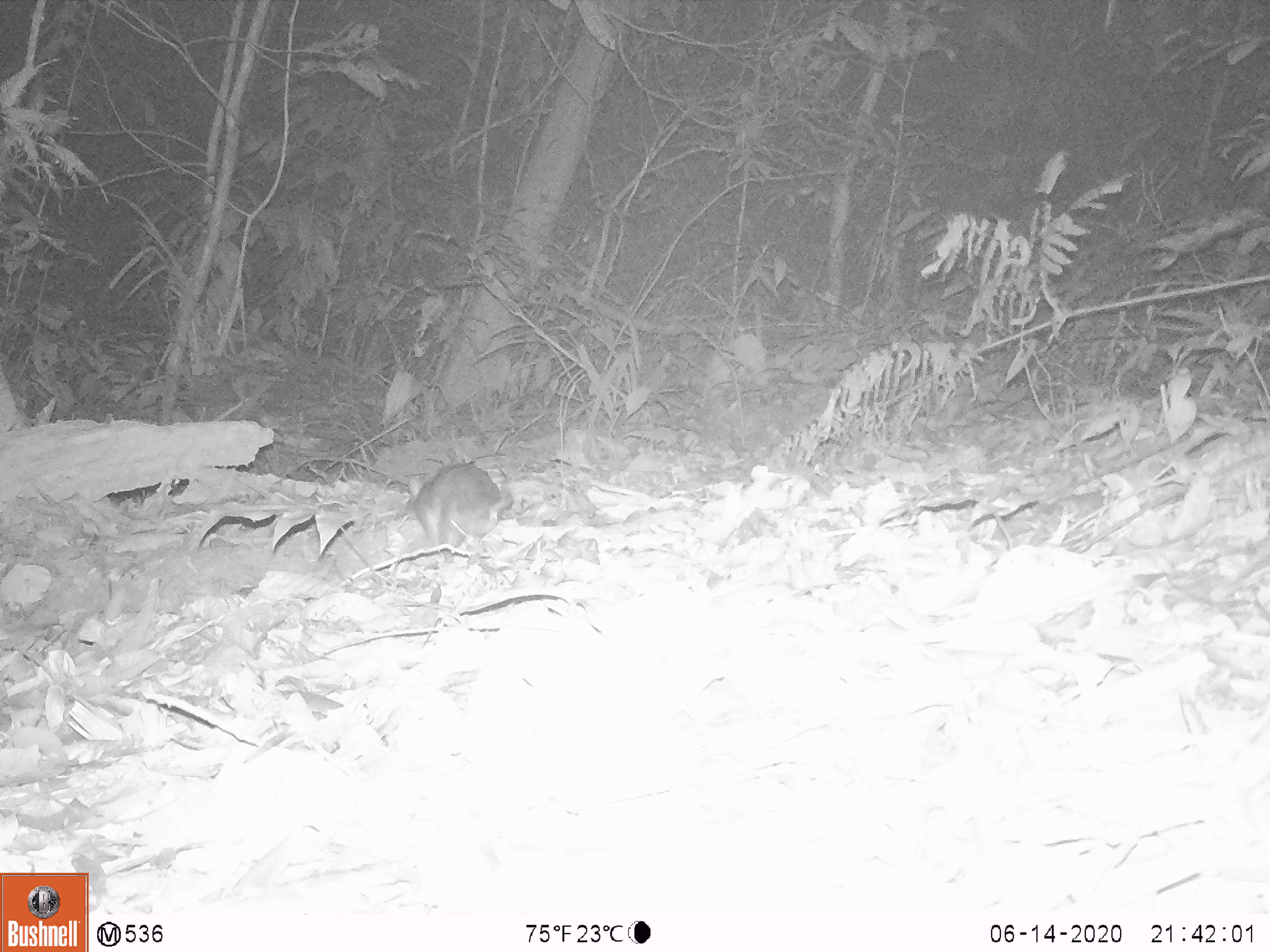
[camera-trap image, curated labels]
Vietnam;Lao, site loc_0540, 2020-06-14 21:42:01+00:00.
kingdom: Animalia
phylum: Chordata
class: Mammalia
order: Rodentia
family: Muridae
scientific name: Muridae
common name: old-world mice and rats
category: unidentified murid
Unidentified murid (old-world mice and rats) (Muridae). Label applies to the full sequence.